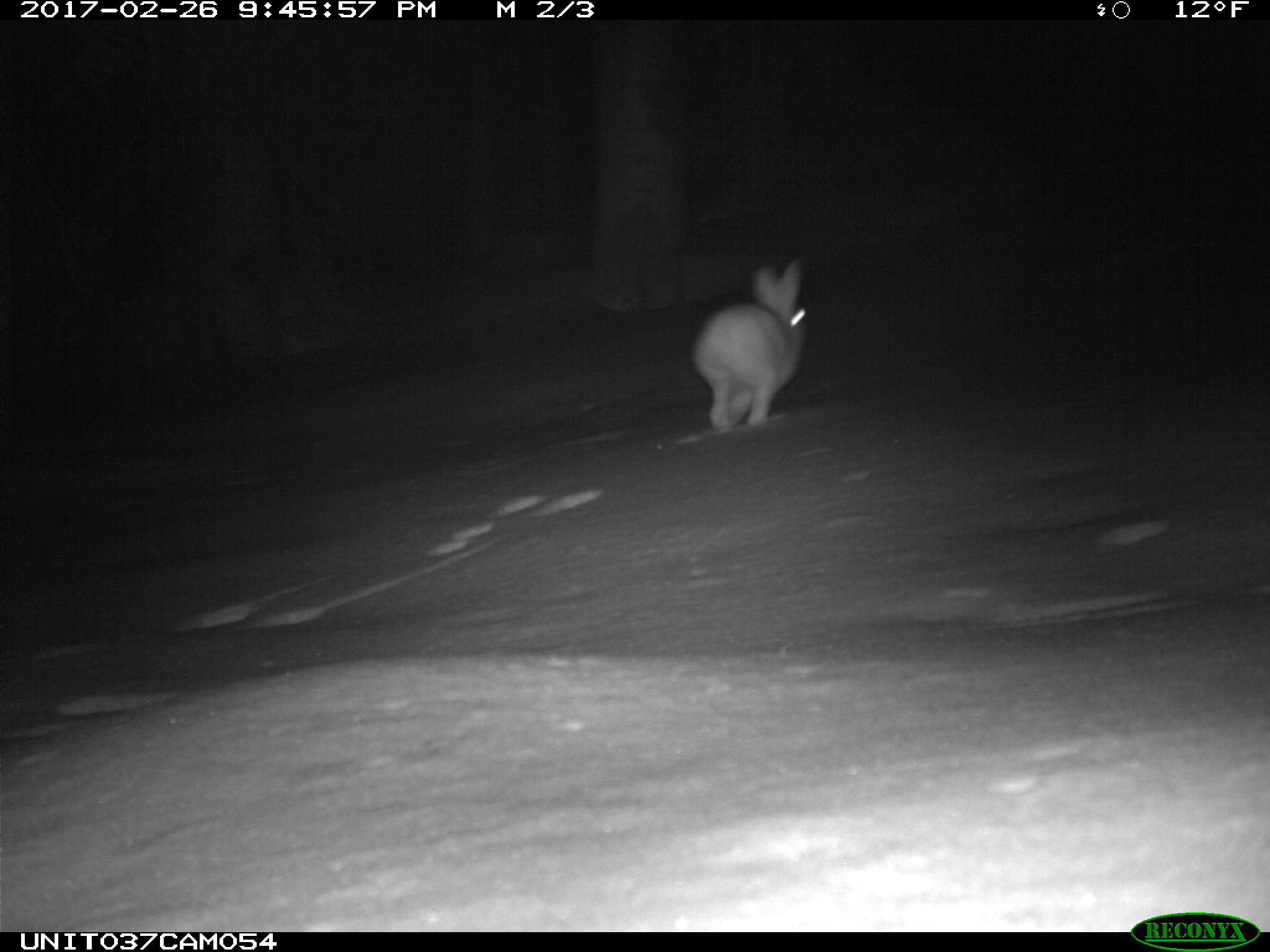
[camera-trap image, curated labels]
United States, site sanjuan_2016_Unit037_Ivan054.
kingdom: Animalia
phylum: Chordata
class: Mammalia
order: Lagomorpha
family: Leporidae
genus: Lepus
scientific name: Lepus americanus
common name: snowshoe hare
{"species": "Lepus americanus (snowshoe hare)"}